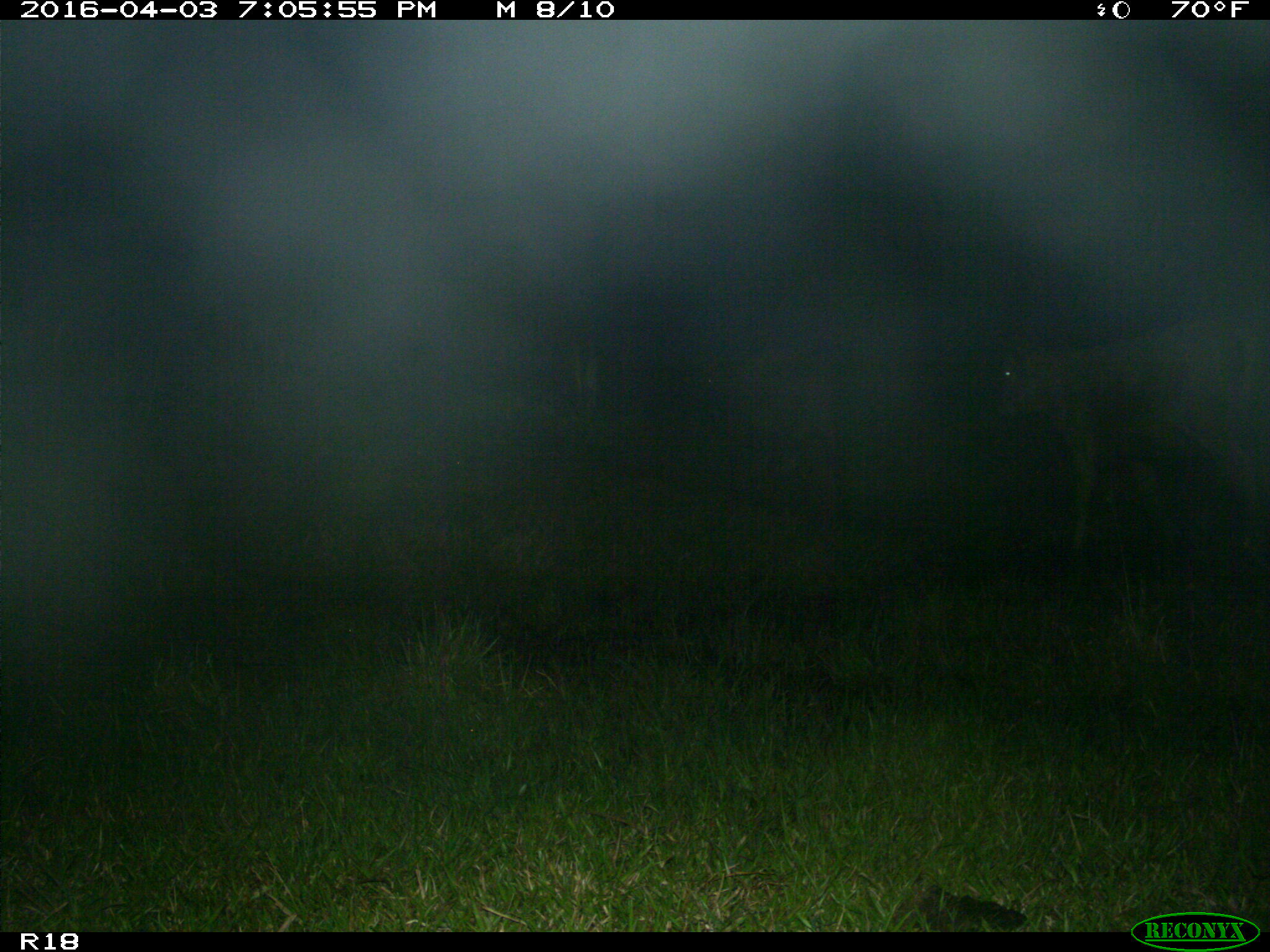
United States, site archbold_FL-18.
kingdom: Animalia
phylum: Chordata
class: Mammalia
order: Artiodactyla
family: Bovidae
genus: Bos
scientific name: Bos taurus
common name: domestic cow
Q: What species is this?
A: Bos taurus (domestic cow).